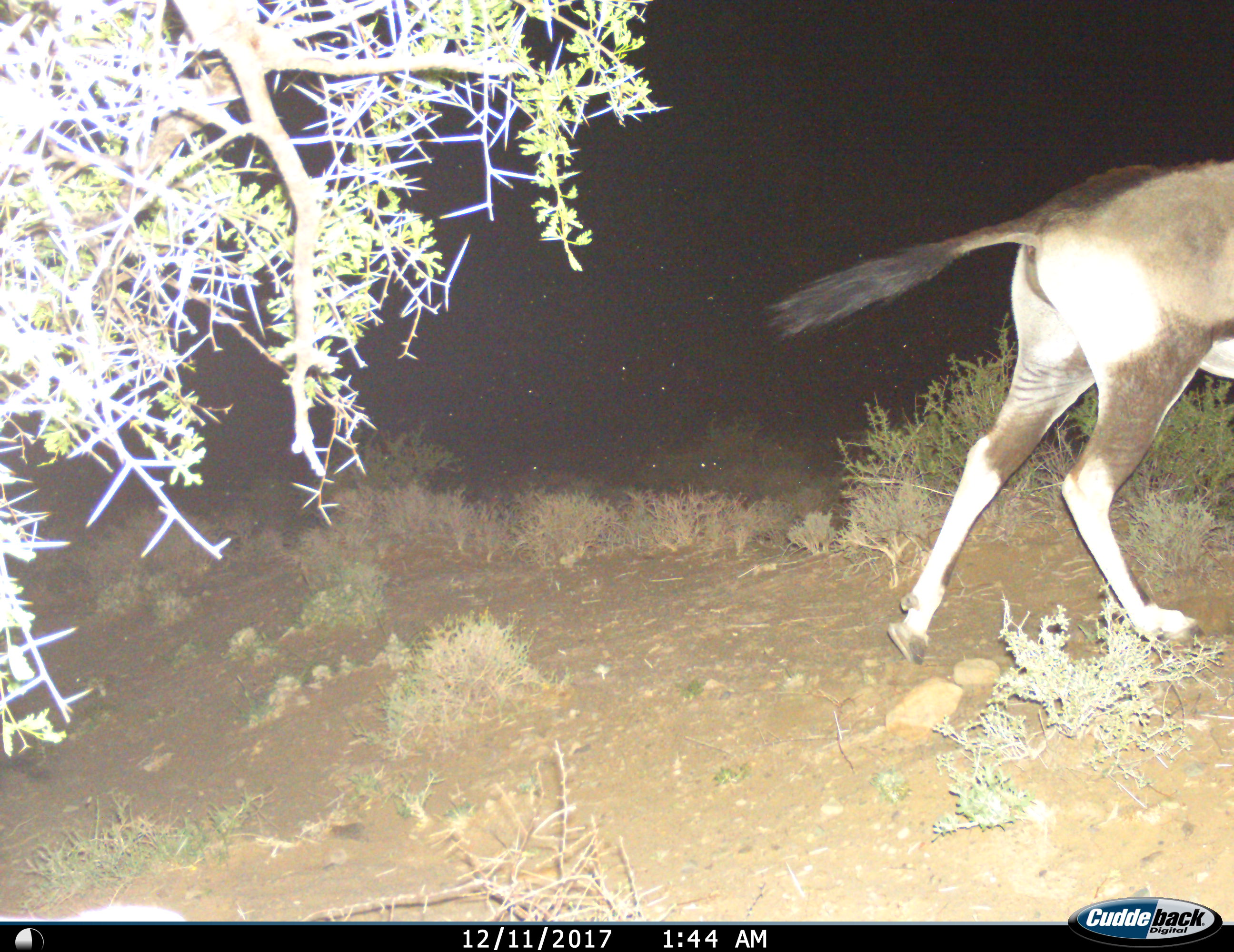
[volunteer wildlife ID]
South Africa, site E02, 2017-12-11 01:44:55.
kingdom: Animalia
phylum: Chordata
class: Mammalia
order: Artiodactyla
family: Bovidae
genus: Oryx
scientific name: Oryx gazella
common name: gemsbok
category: gemsbokoryx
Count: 1.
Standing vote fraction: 10%.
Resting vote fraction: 0%.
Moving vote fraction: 90%.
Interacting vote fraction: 0%.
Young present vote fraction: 0%.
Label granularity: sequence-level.